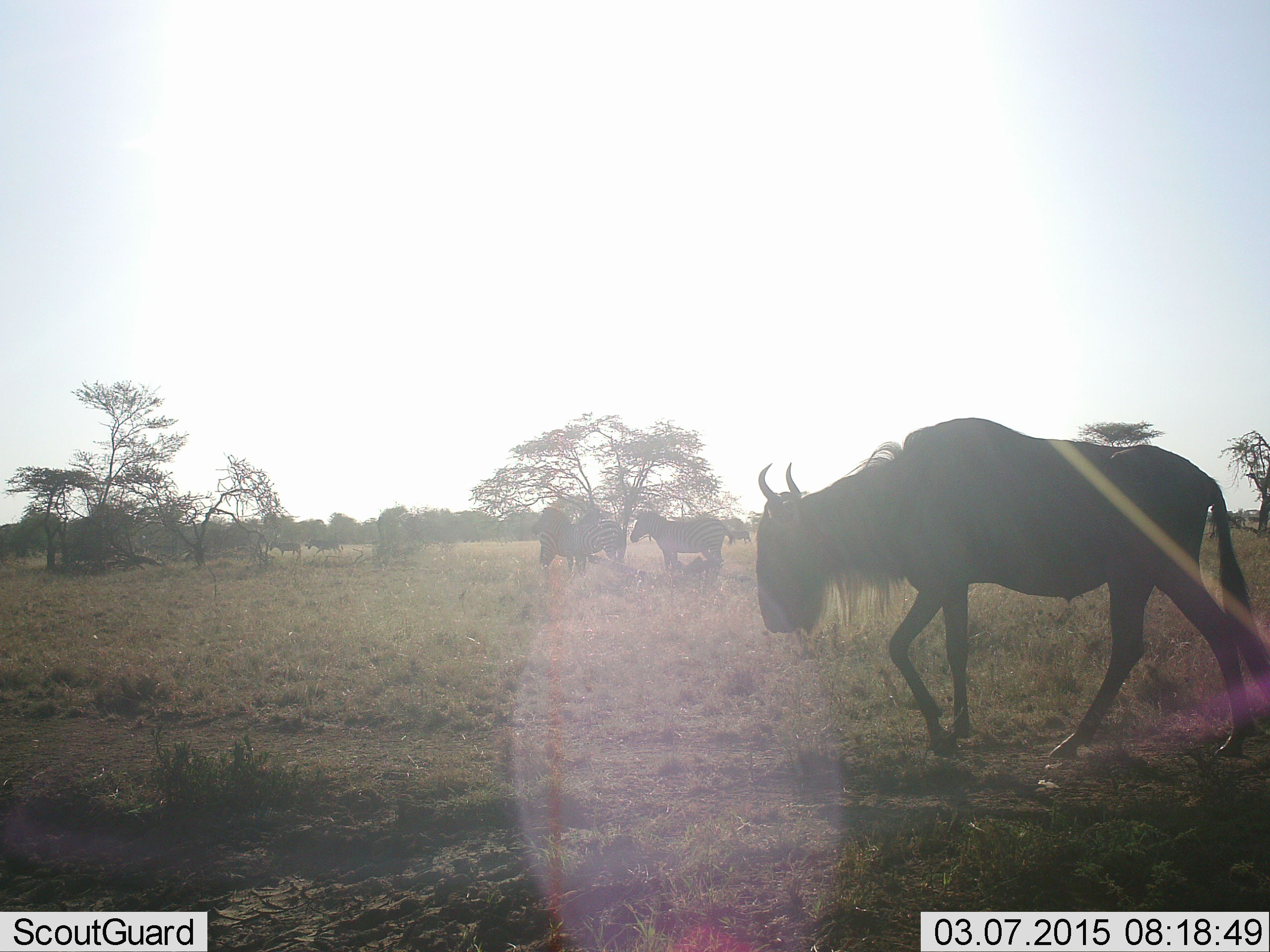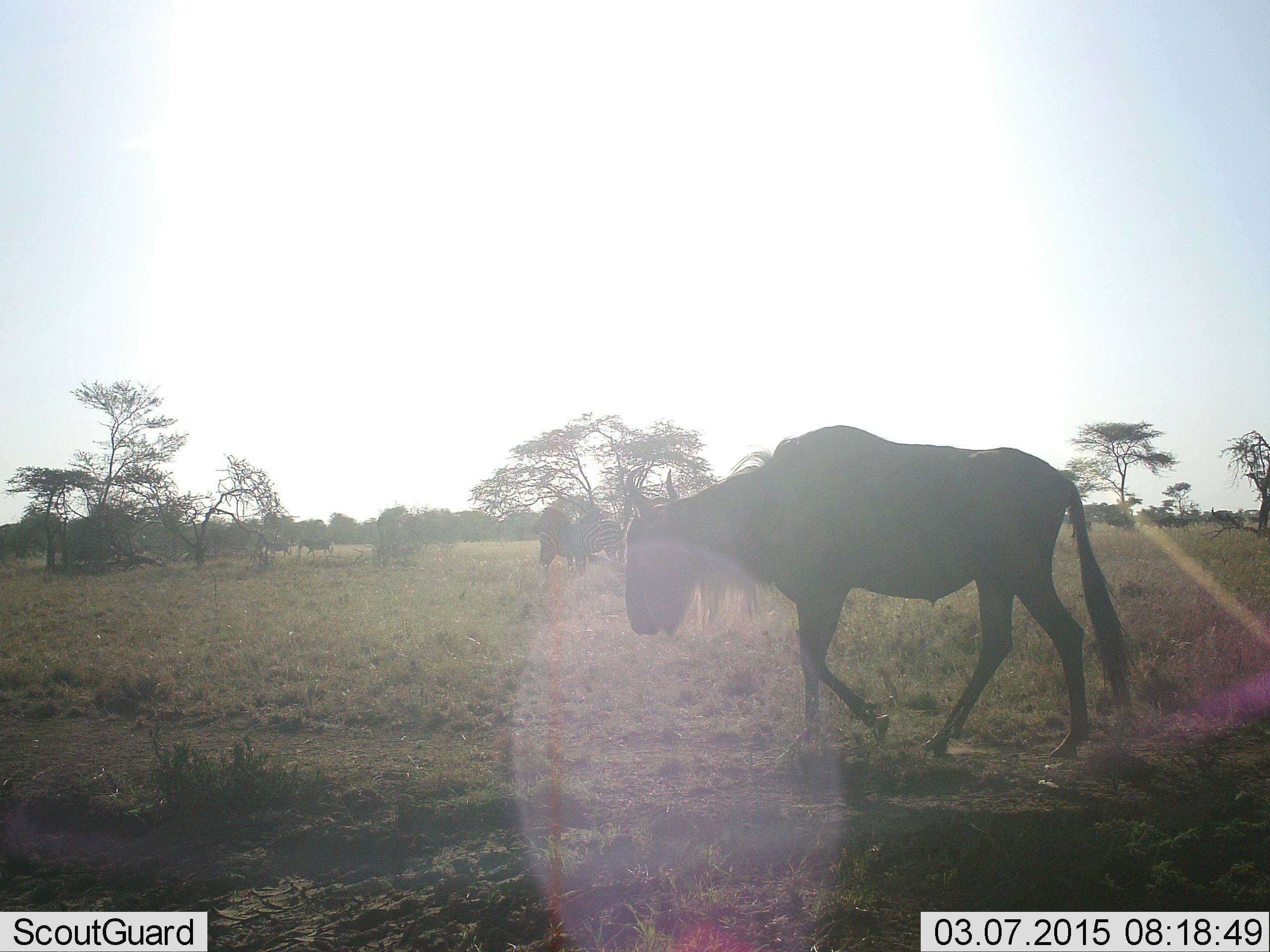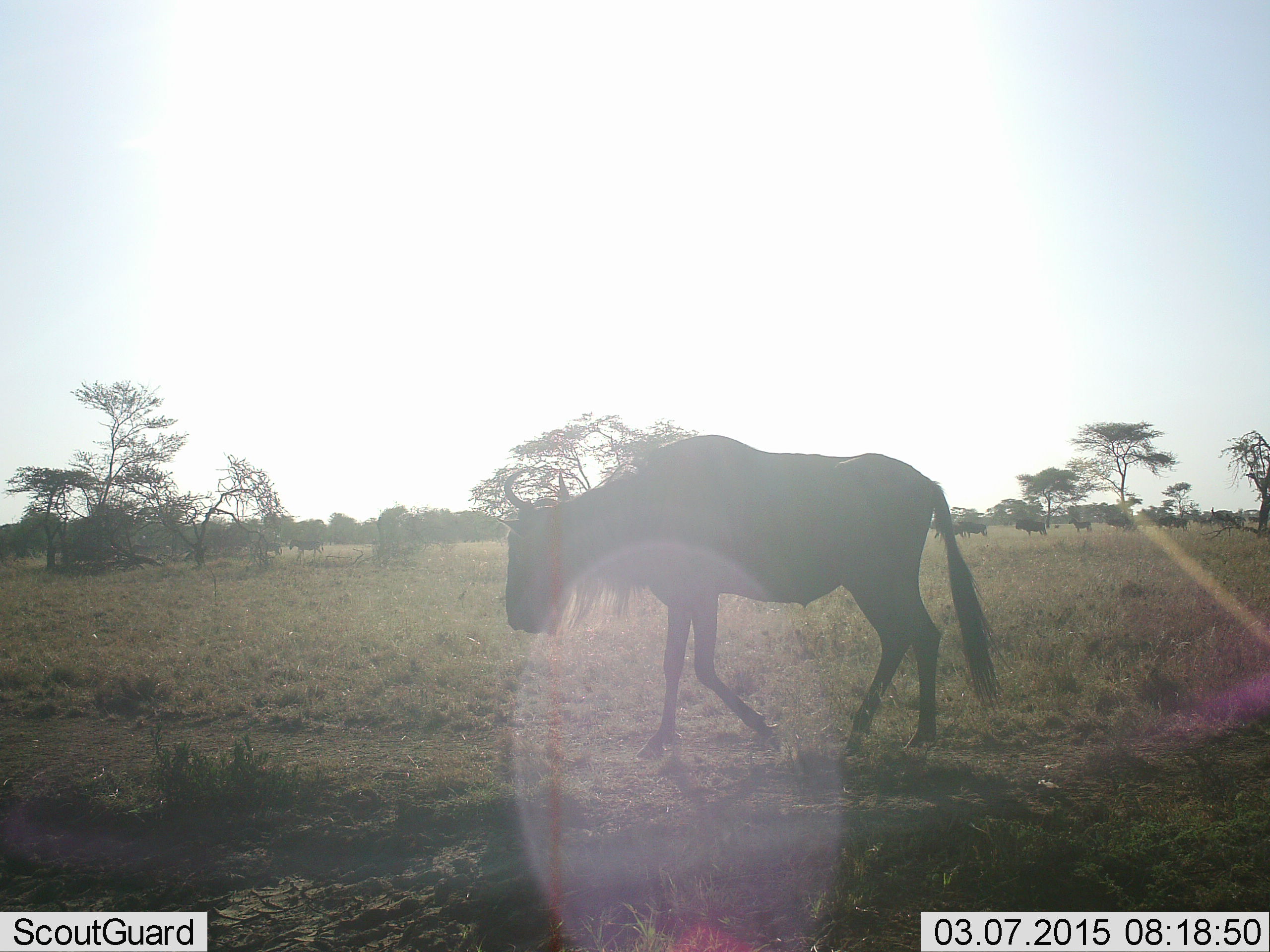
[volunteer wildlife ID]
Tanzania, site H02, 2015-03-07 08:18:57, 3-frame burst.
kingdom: Animalia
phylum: Chordata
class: Mammalia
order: Artiodactyla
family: Bovidae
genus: Connochaetes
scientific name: Connochaetes taurinus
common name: blue wildebeest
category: wildebeest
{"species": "wildebeest (blue wildebeest) (Connochaetes taurinus)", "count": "4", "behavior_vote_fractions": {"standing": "28%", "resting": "0%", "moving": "100%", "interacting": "0%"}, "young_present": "0%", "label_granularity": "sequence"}